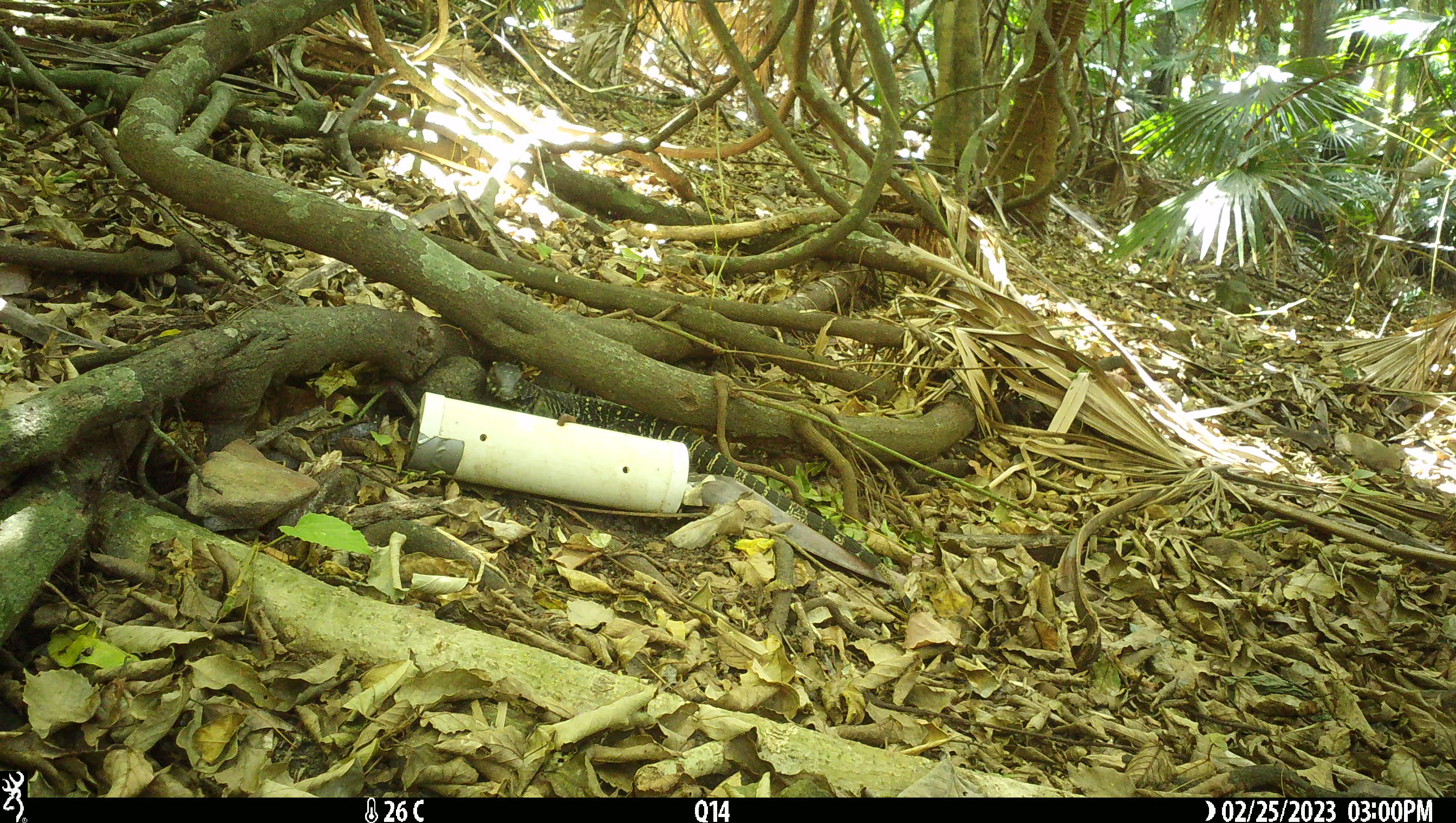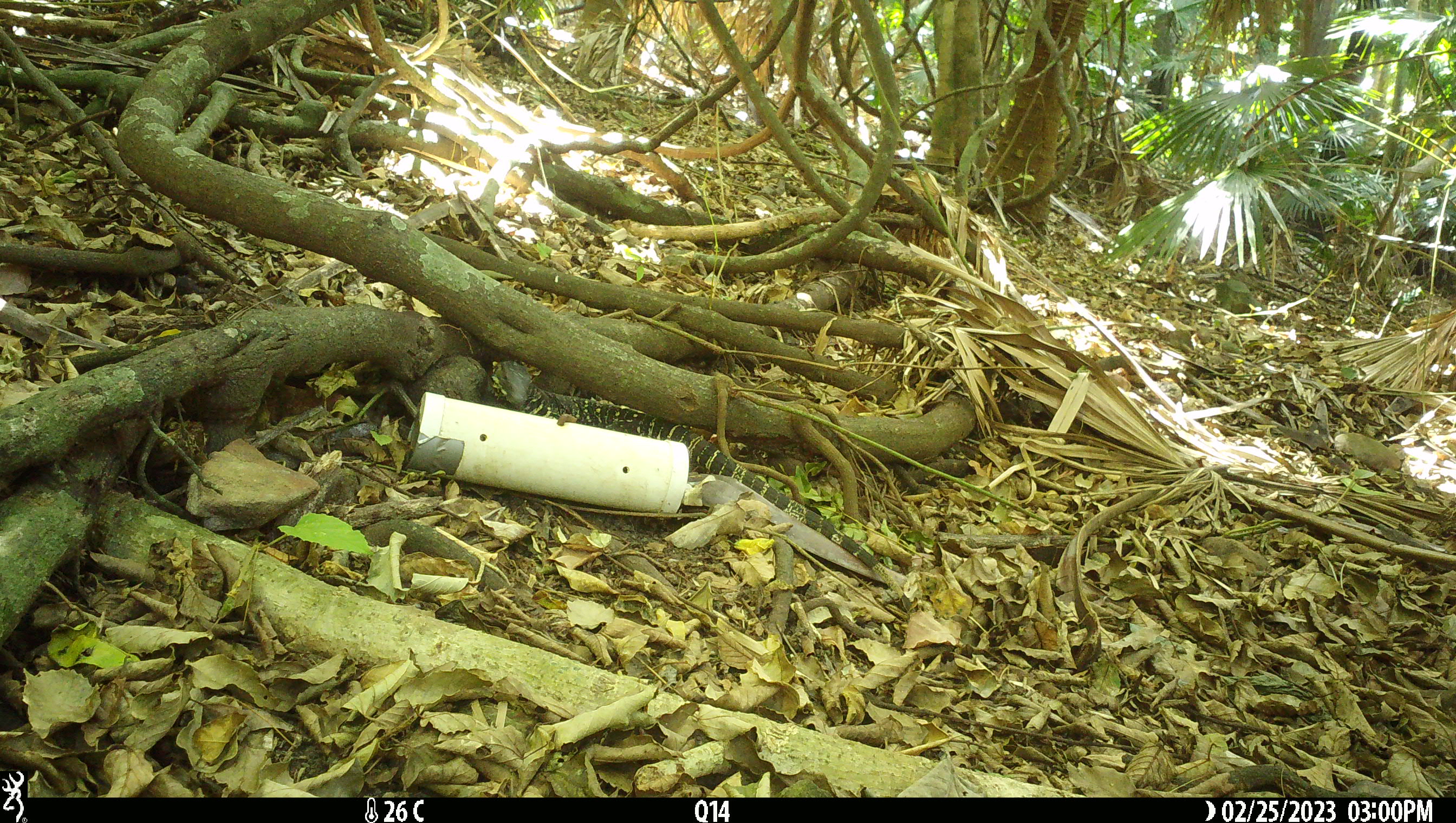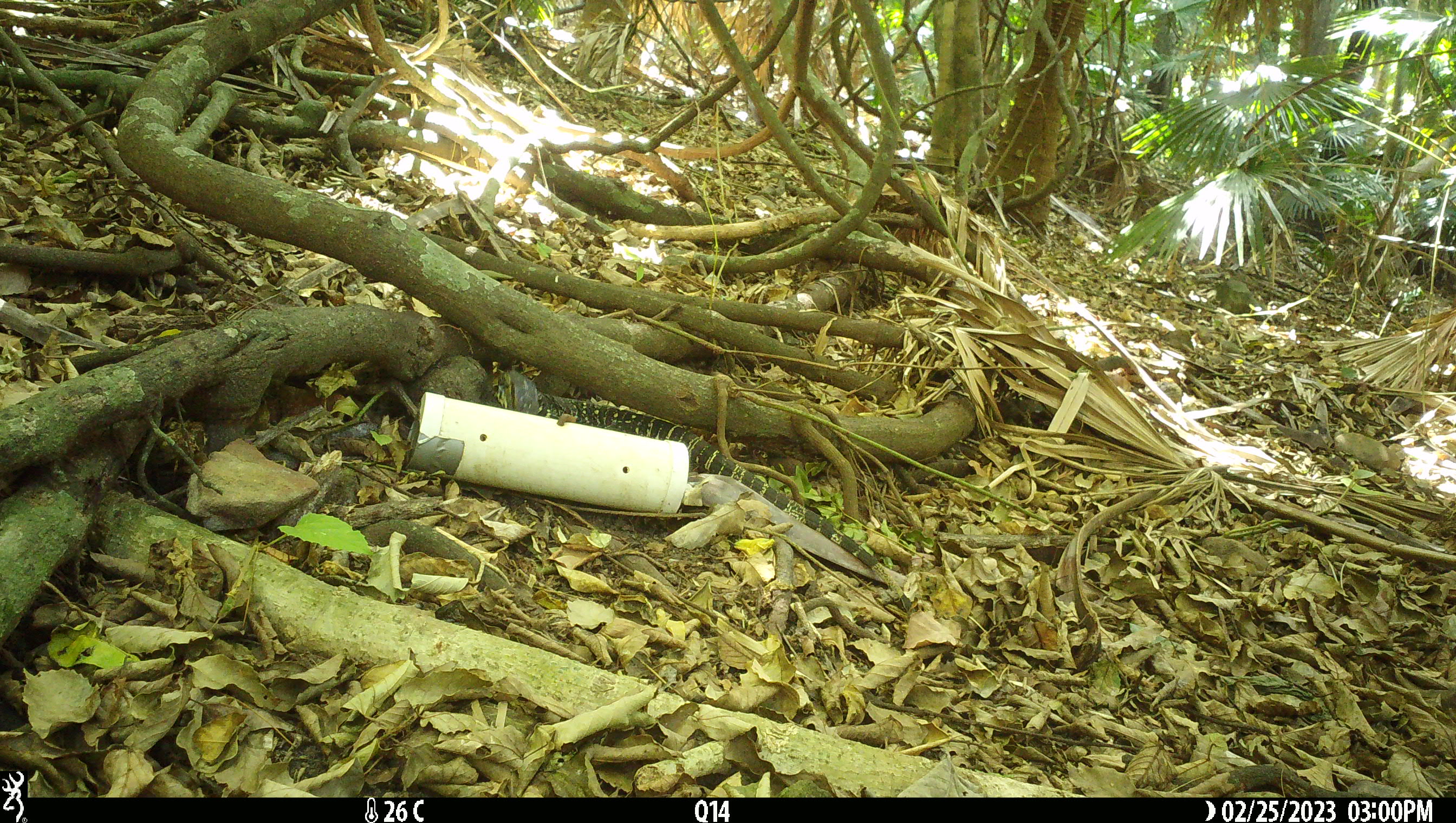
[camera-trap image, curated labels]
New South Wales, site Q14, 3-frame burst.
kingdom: Animalia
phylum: Chordata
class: Reptilia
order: Squamata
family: Varanidae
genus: Varanus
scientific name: Varanus varius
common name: lace monitor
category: goanna